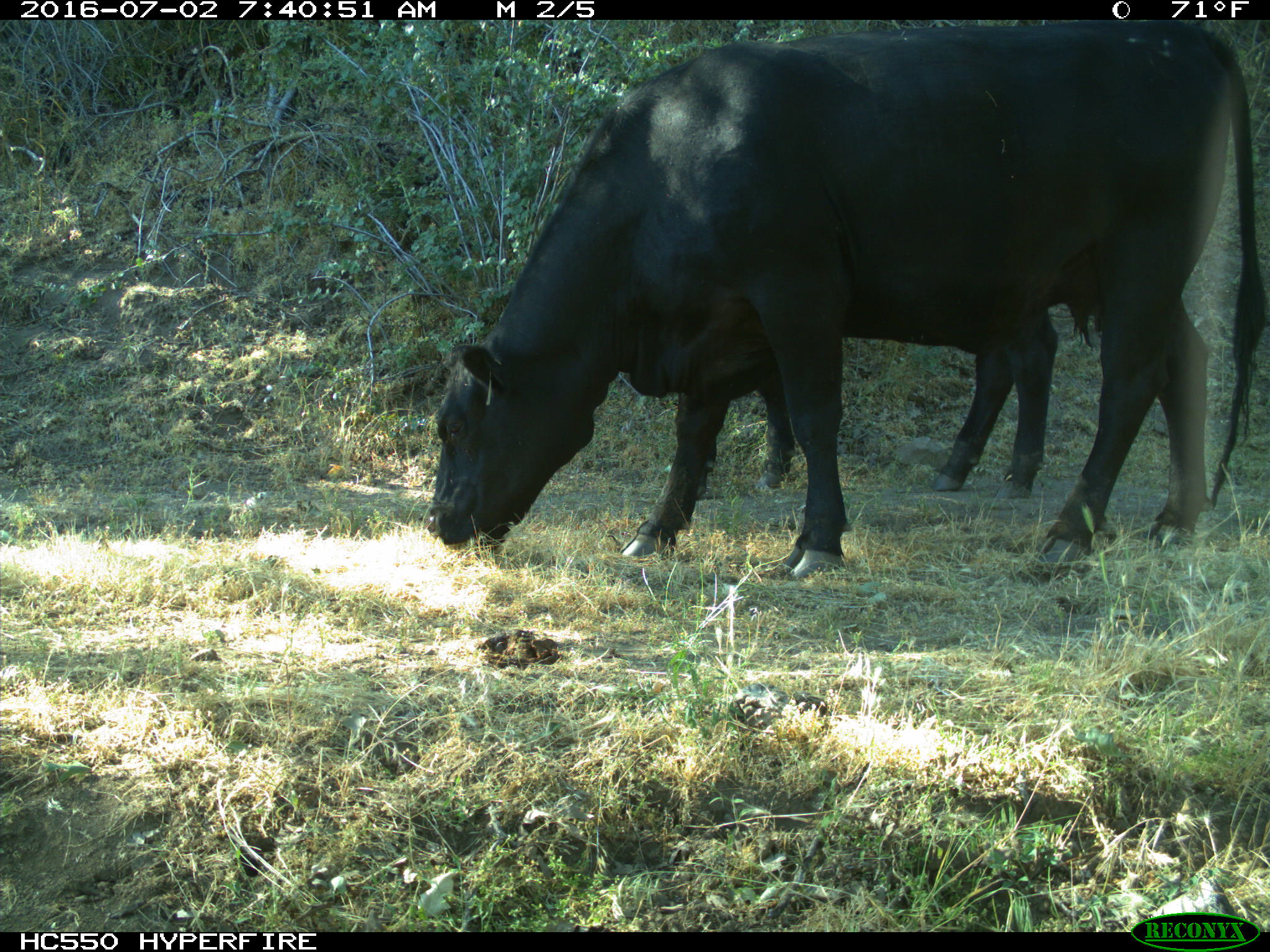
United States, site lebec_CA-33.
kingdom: Animalia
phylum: Chordata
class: Mammalia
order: Artiodactyla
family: Bovidae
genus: Bos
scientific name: Bos taurus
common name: domestic cow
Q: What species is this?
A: Bos taurus (domestic cow).